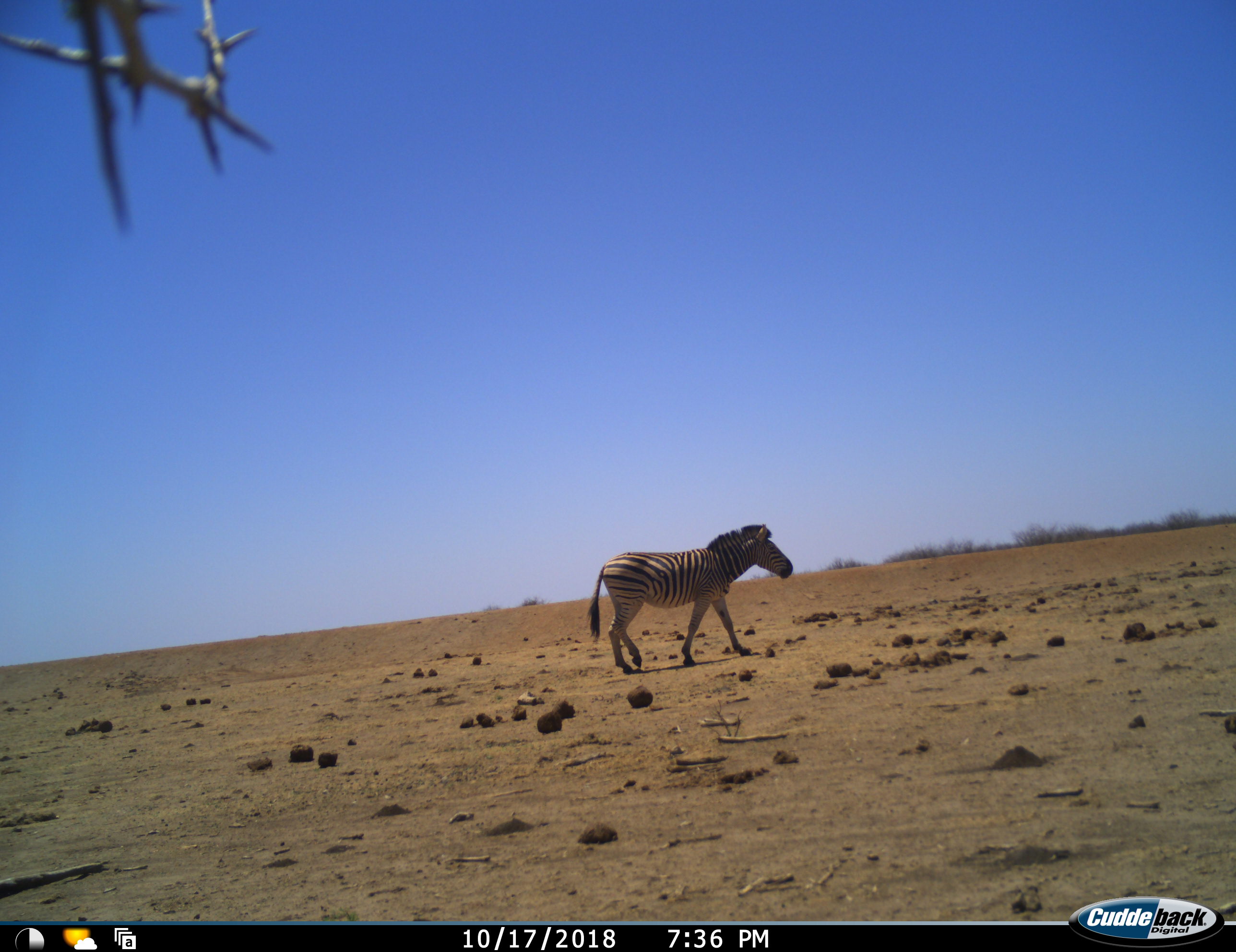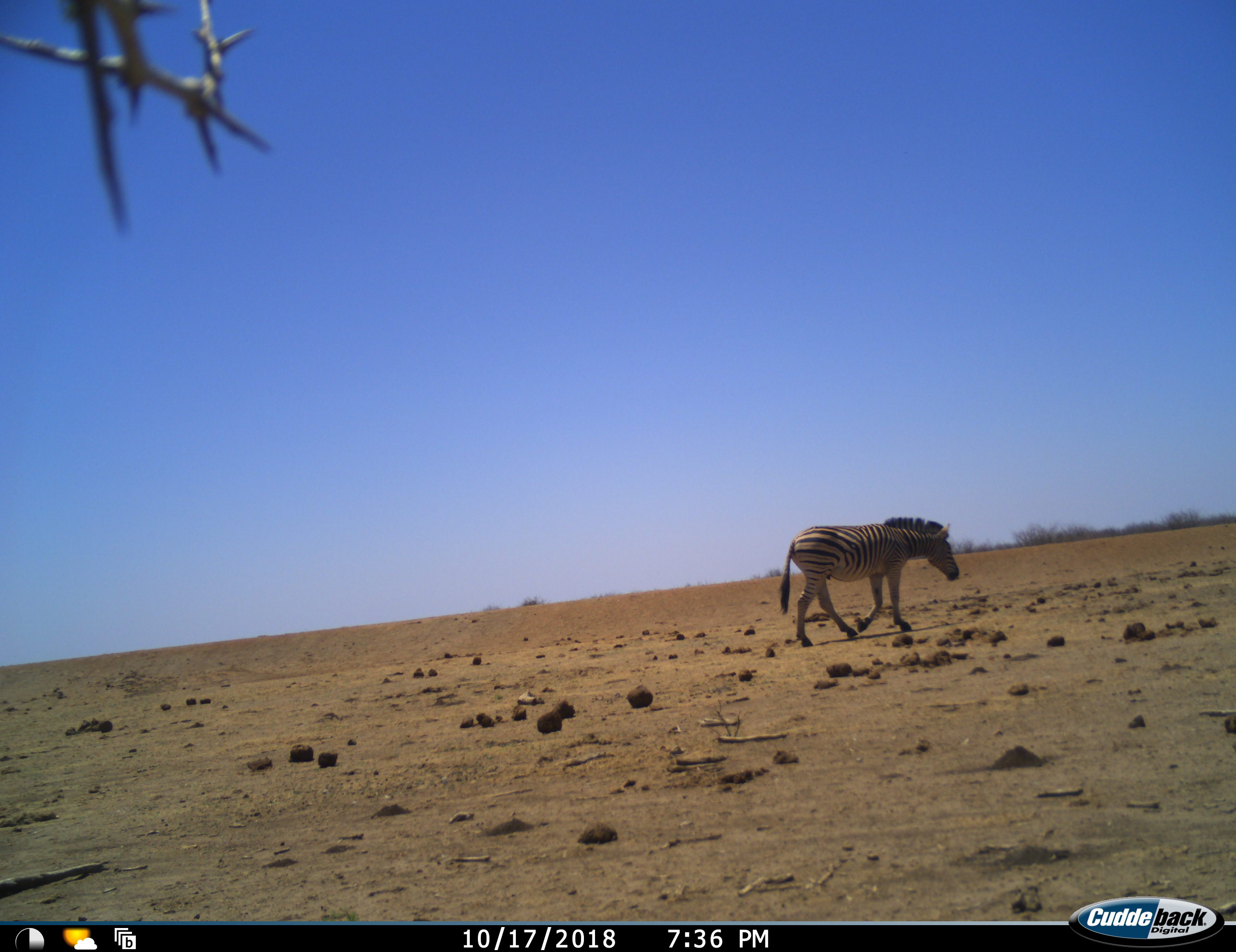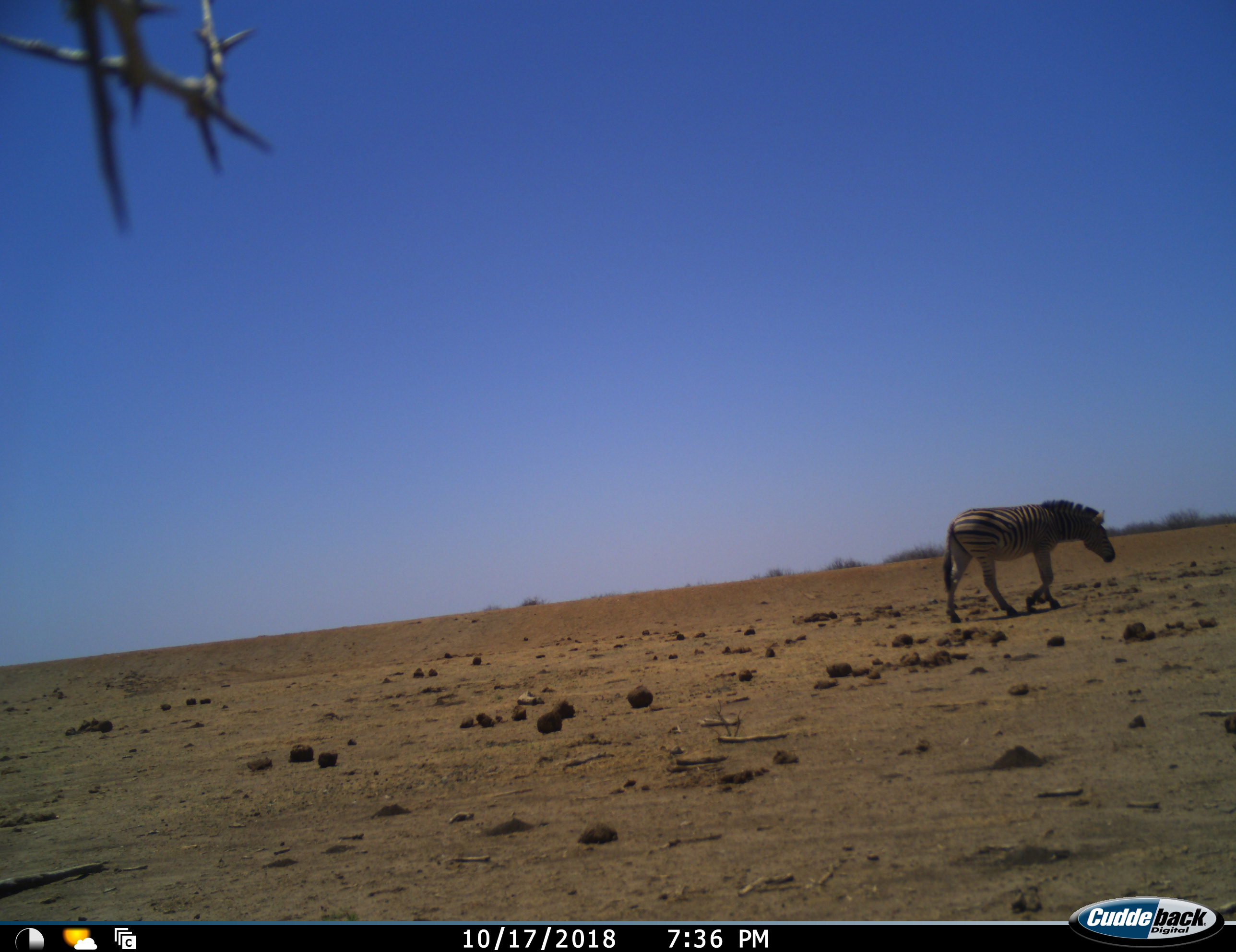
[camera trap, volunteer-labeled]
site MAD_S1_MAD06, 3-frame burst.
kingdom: Animalia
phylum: Chordata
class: Mammalia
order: Perissodactyla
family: Equidae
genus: Equus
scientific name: Equus quagga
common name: plains zebra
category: zebraplains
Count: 1.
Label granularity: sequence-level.